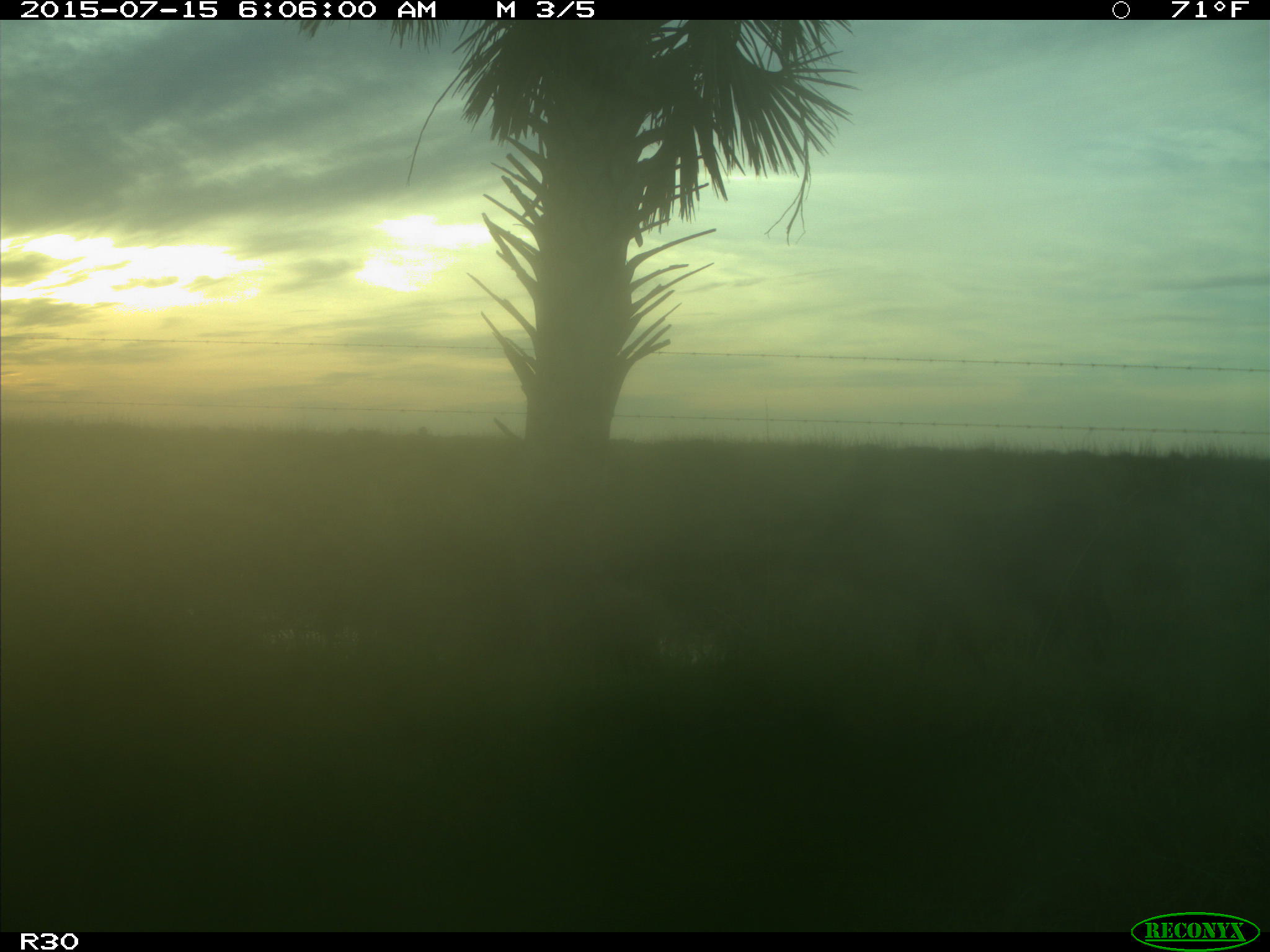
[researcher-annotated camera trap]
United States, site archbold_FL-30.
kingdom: Animalia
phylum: Chordata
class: Mammalia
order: Artiodactyla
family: Bovidae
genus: Bos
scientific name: Bos taurus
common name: domestic cow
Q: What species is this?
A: Bos taurus (domestic cow).